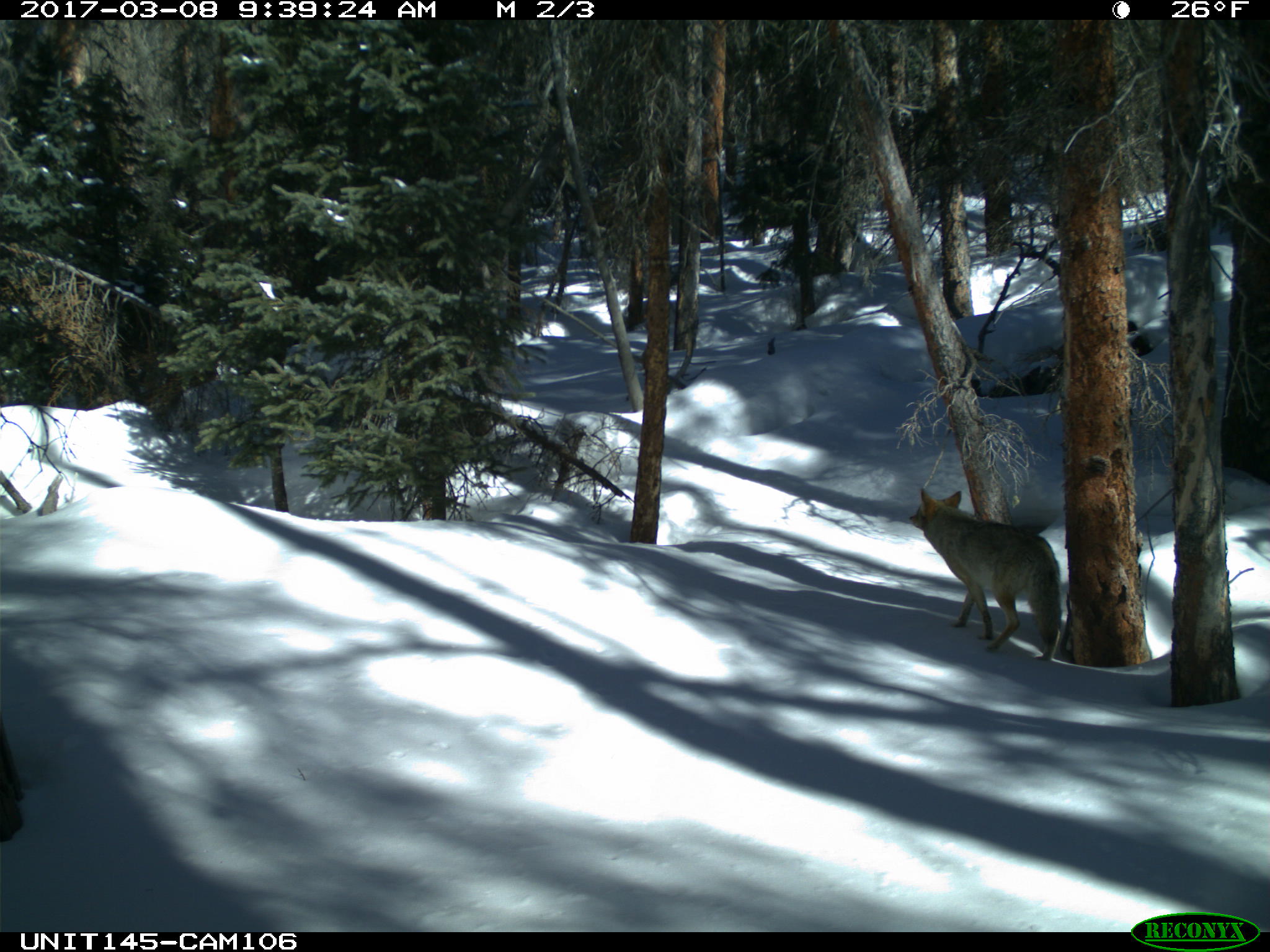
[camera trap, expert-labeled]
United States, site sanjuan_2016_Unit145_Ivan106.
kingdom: Animalia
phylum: Chordata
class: Mammalia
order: Carnivora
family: Canidae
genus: Canis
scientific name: Canis latrans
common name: coyote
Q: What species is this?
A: Canis latrans (coyote).